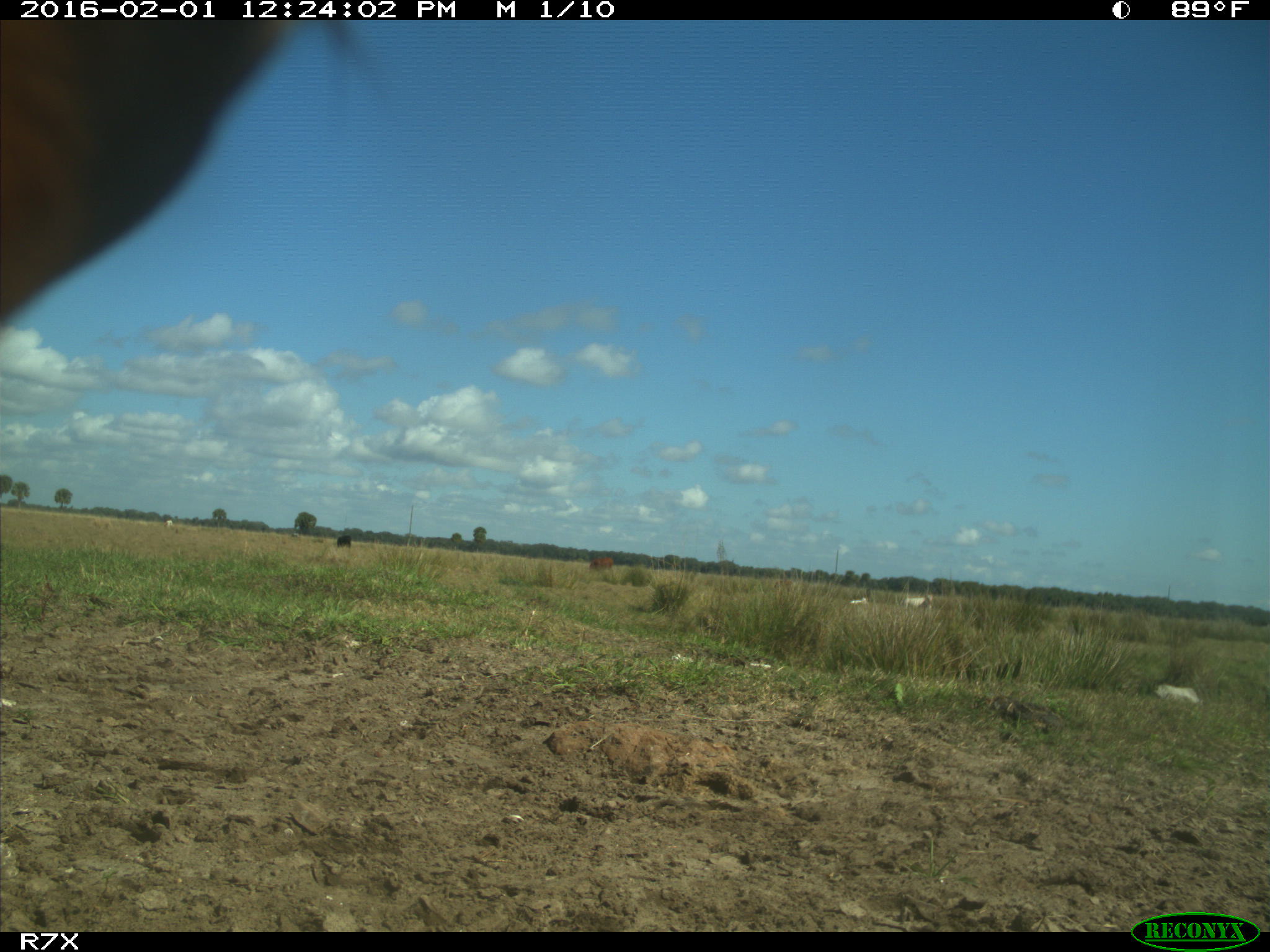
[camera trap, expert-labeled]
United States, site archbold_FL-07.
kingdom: Animalia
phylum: Chordata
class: Mammalia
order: Artiodactyla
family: Bovidae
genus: Bos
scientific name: Bos taurus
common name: domestic cow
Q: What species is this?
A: Bos taurus (domestic cow).